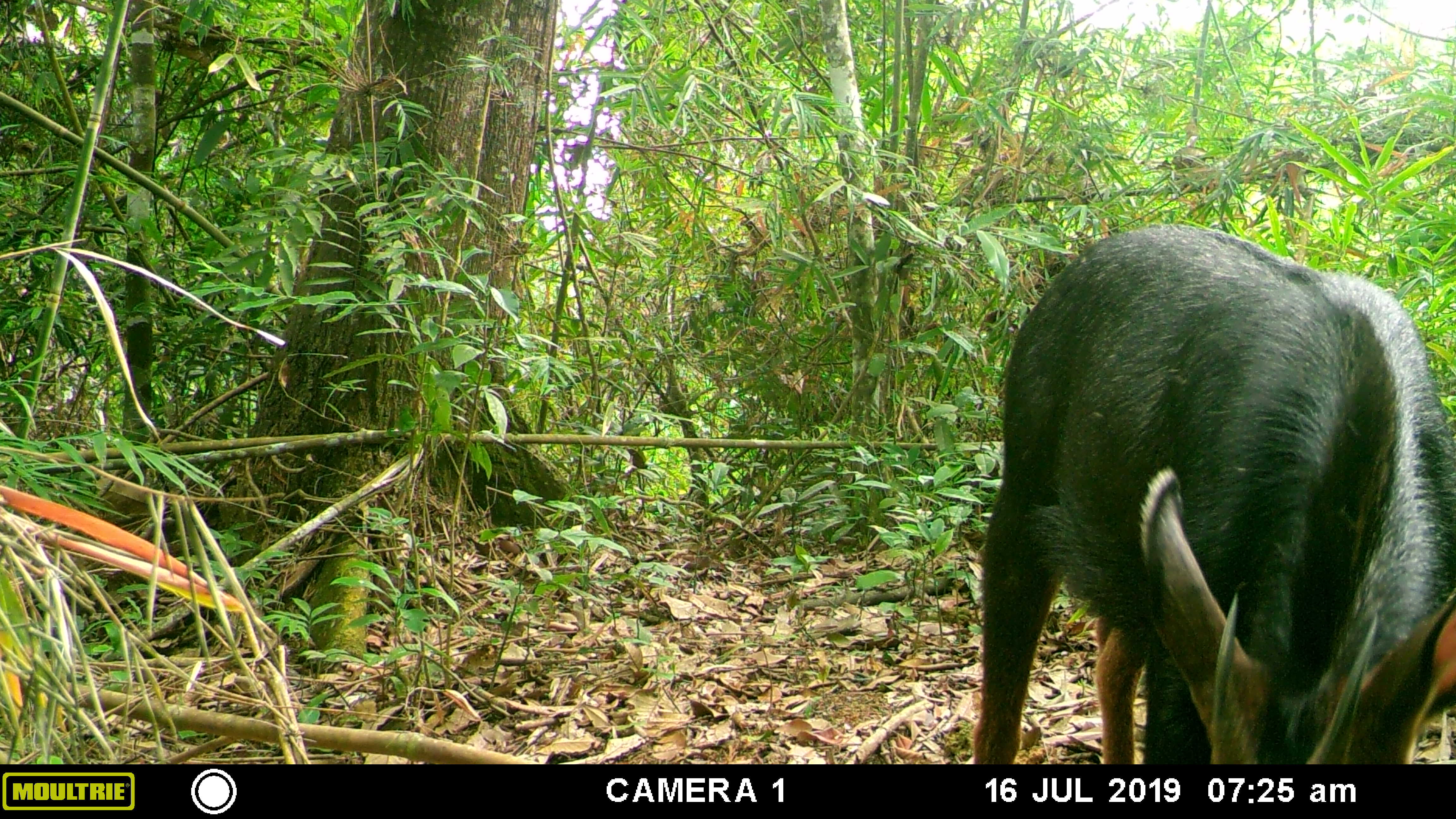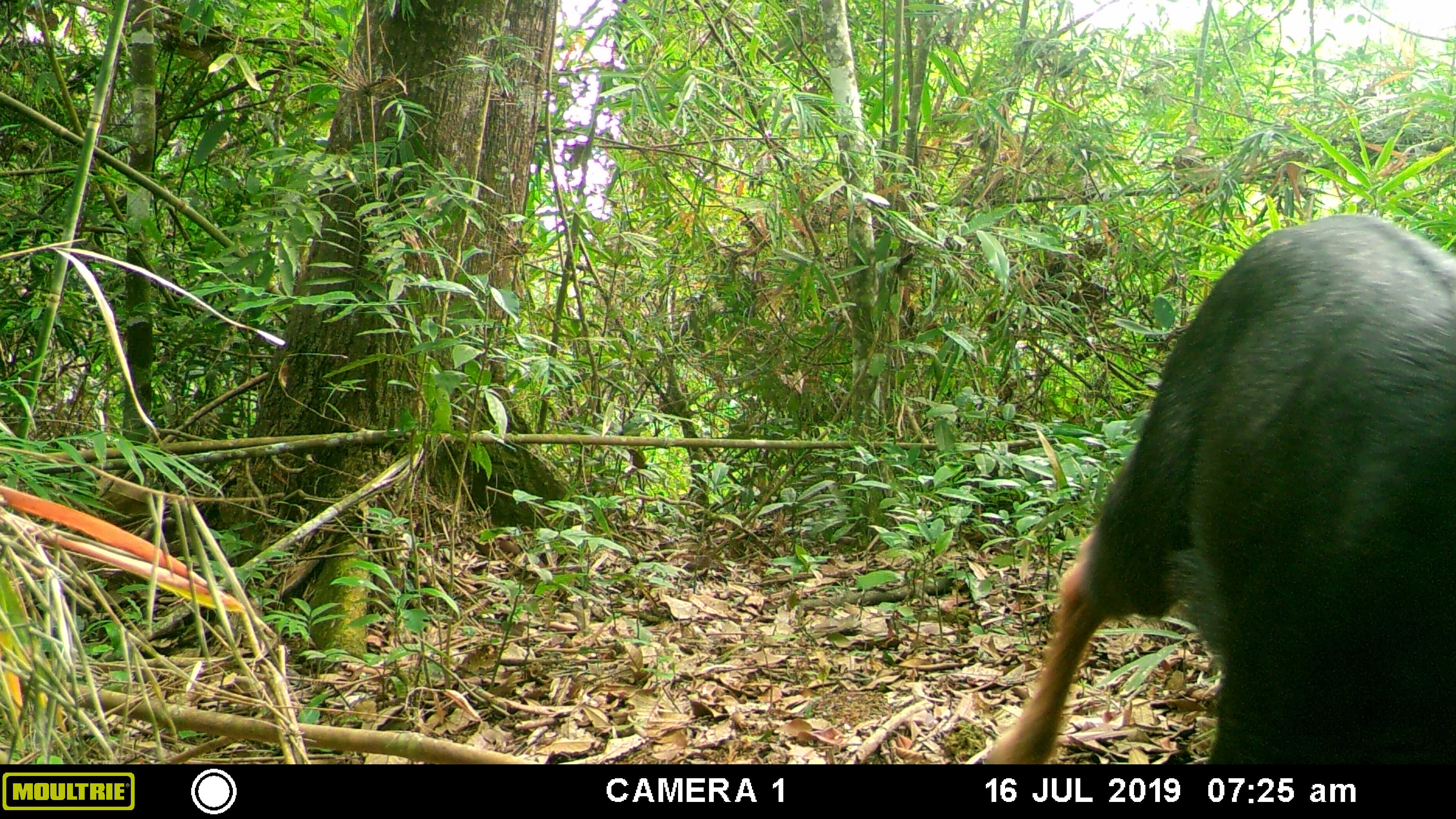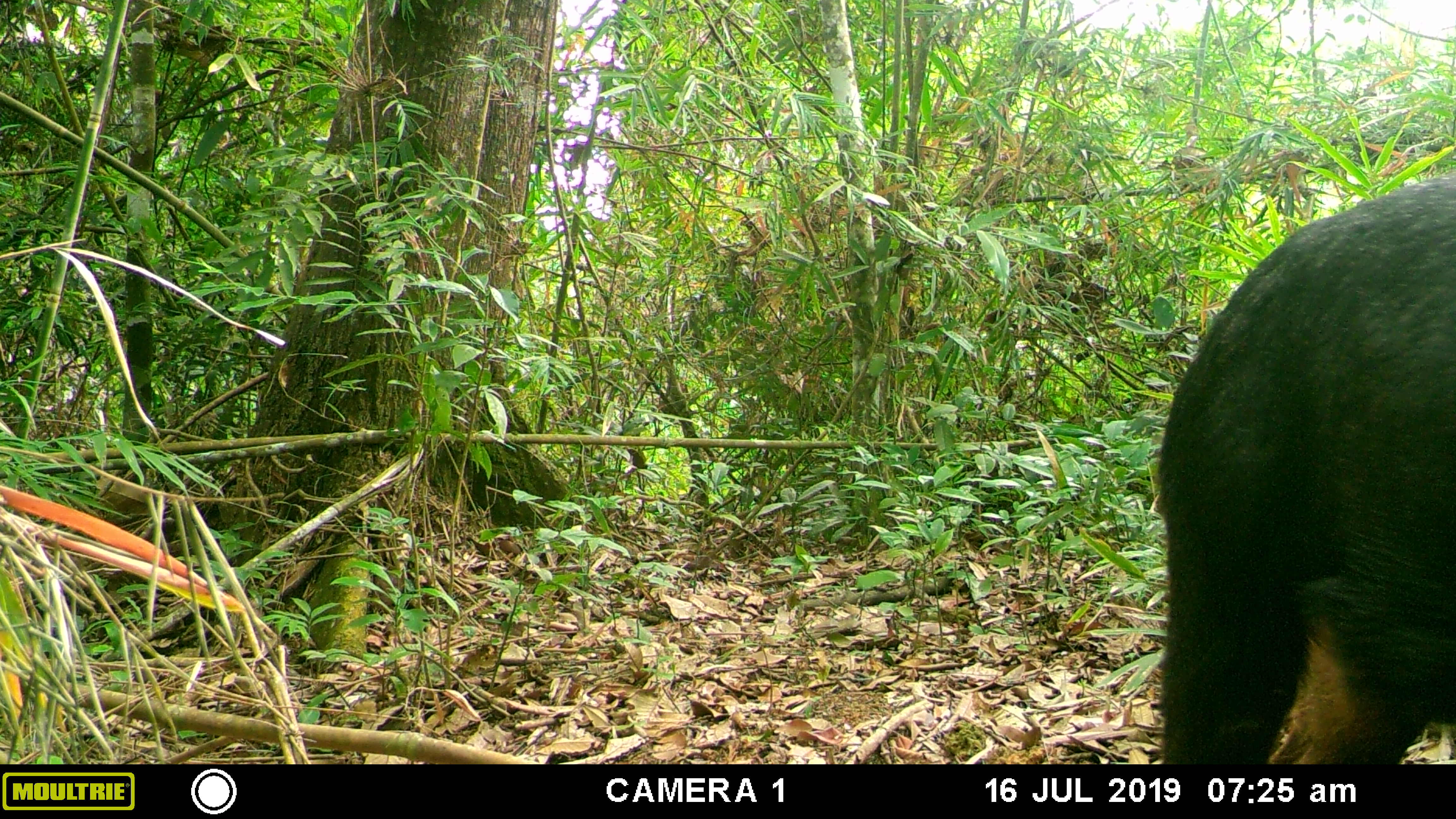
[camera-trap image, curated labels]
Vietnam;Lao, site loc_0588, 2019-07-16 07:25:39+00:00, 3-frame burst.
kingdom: Animalia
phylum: Chordata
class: Mammalia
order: Artiodactyla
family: Bovidae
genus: Capricornis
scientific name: Capricornis sumatraensis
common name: chinese serow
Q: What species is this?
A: Chinese serow (Capricornis sumatraensis).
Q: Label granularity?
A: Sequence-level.